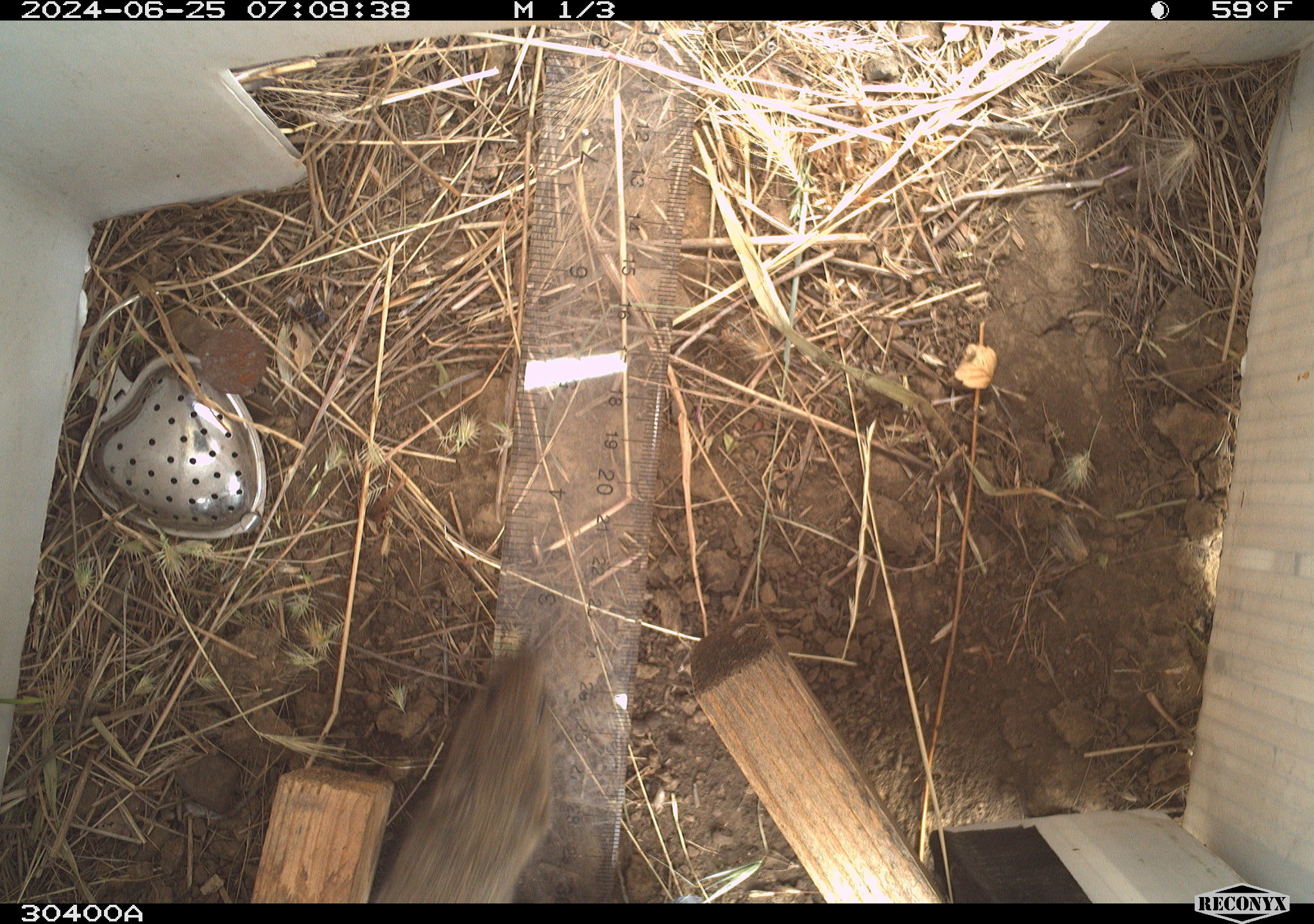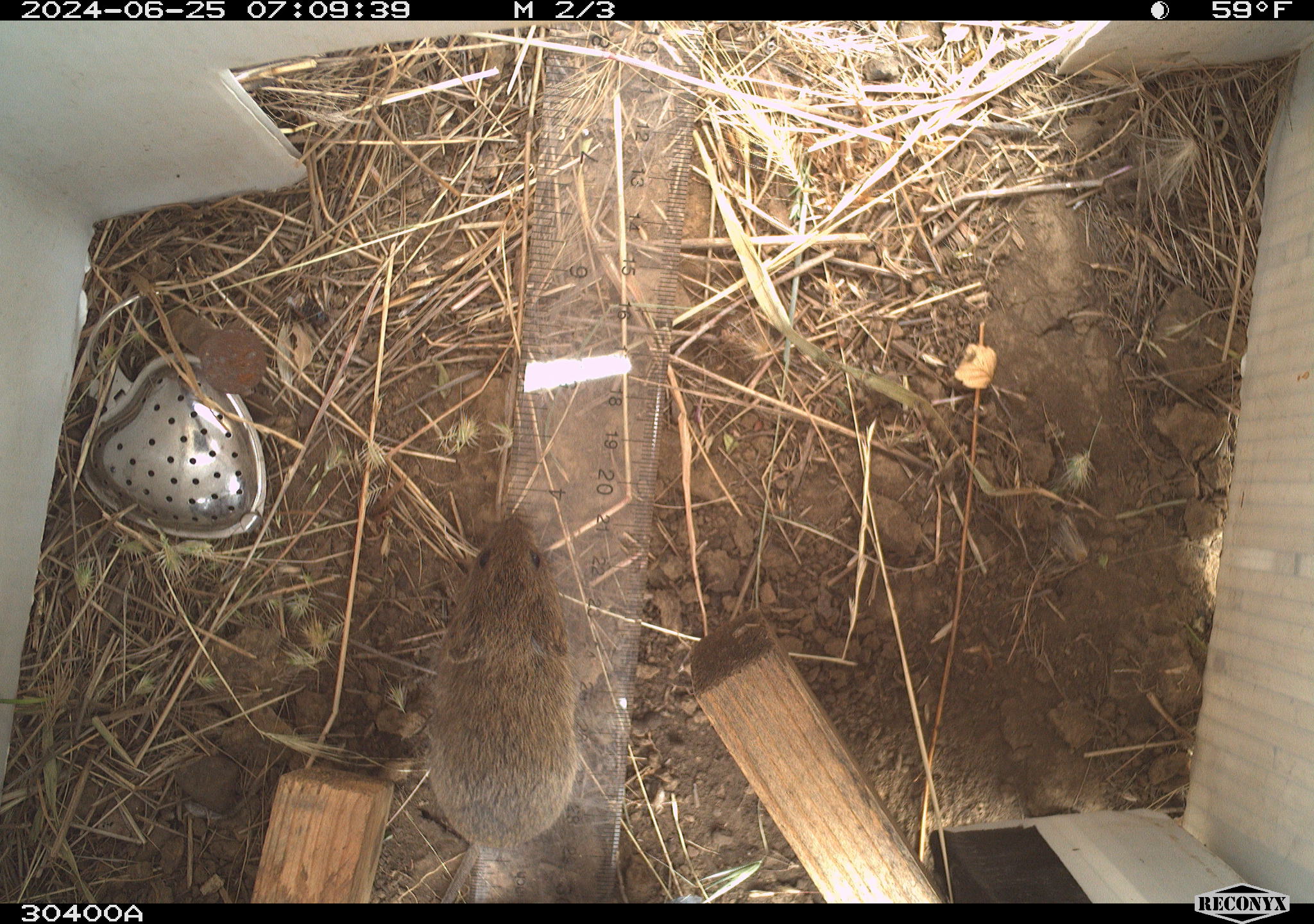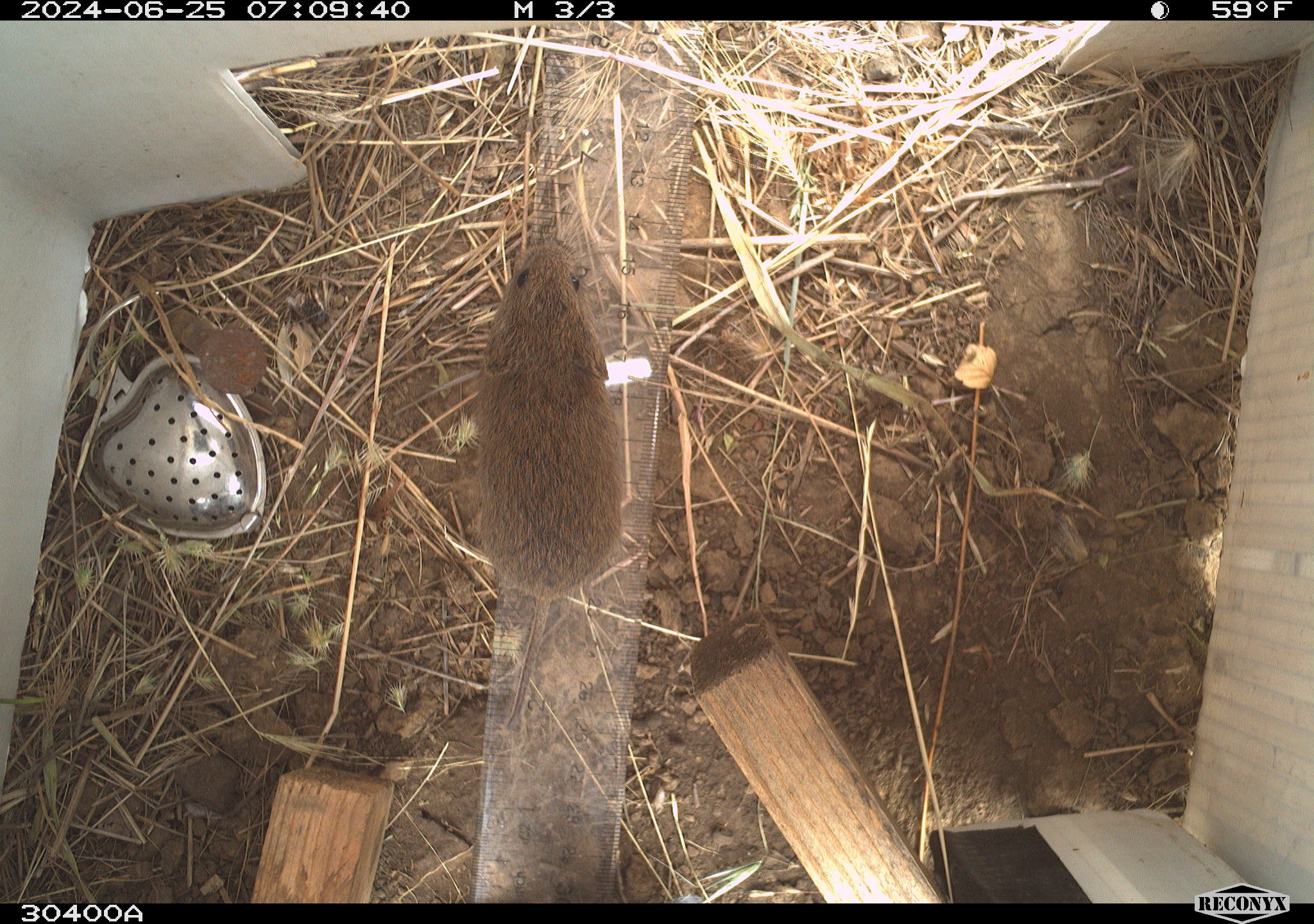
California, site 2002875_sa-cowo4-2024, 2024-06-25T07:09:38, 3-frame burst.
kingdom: Animalia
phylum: Chordata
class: Mammalia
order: Rodentia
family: Cricetidae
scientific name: Arvicolinae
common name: voles, lemmings, and muskrats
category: arvicolinae subfamily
Arvicolinae subfamily (voles, lemmings, and muskrats) (Arvicolinae).